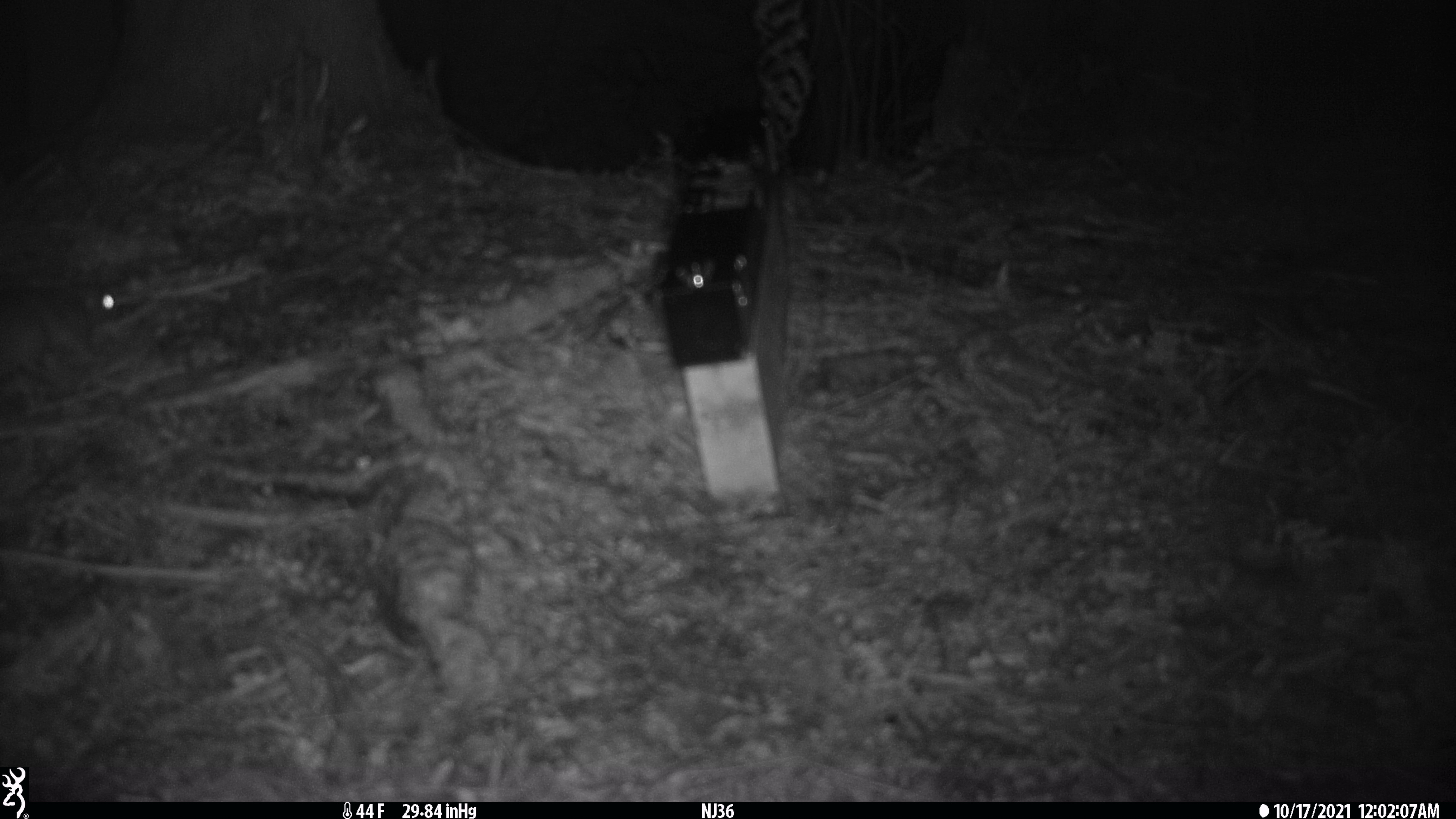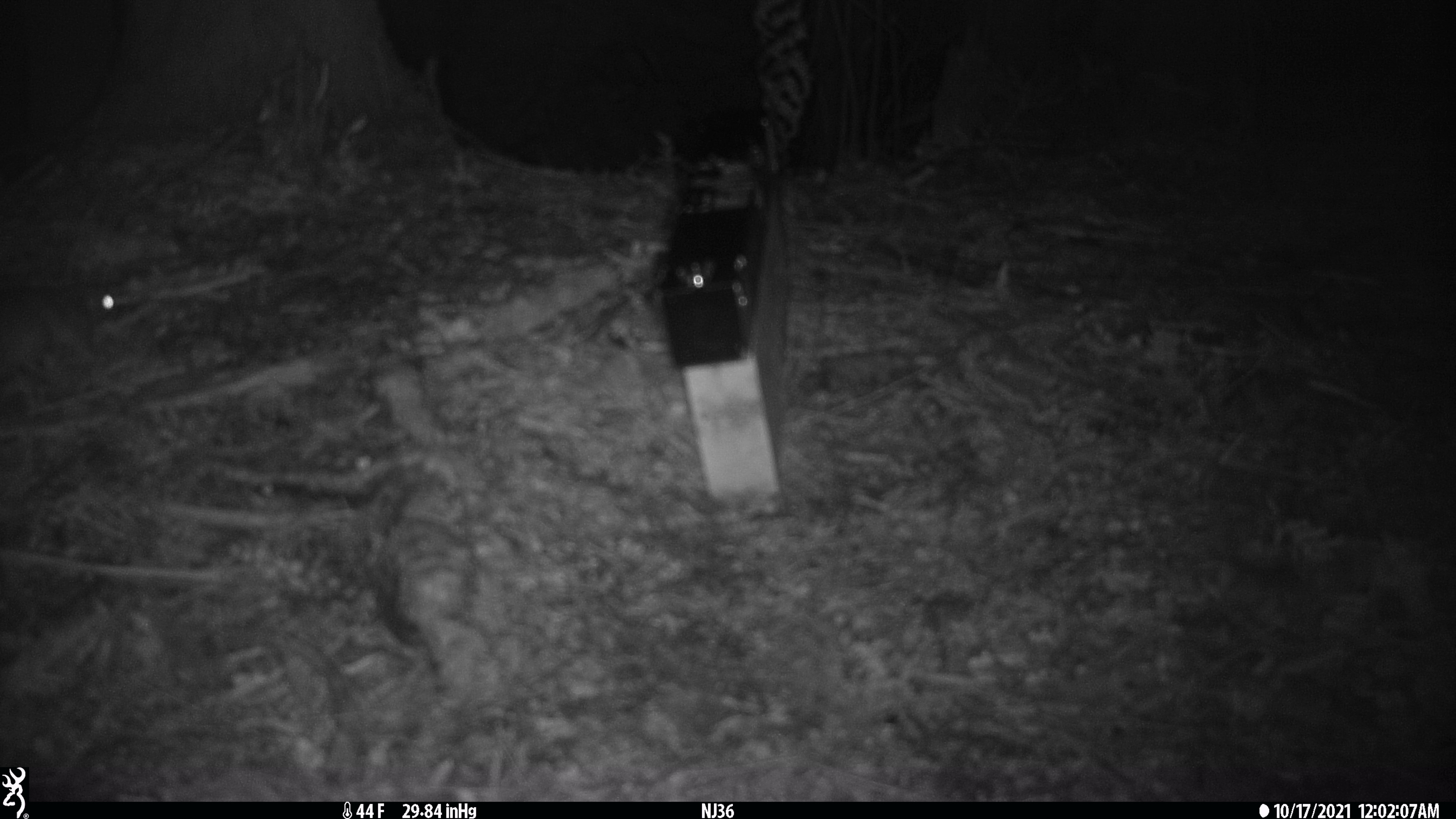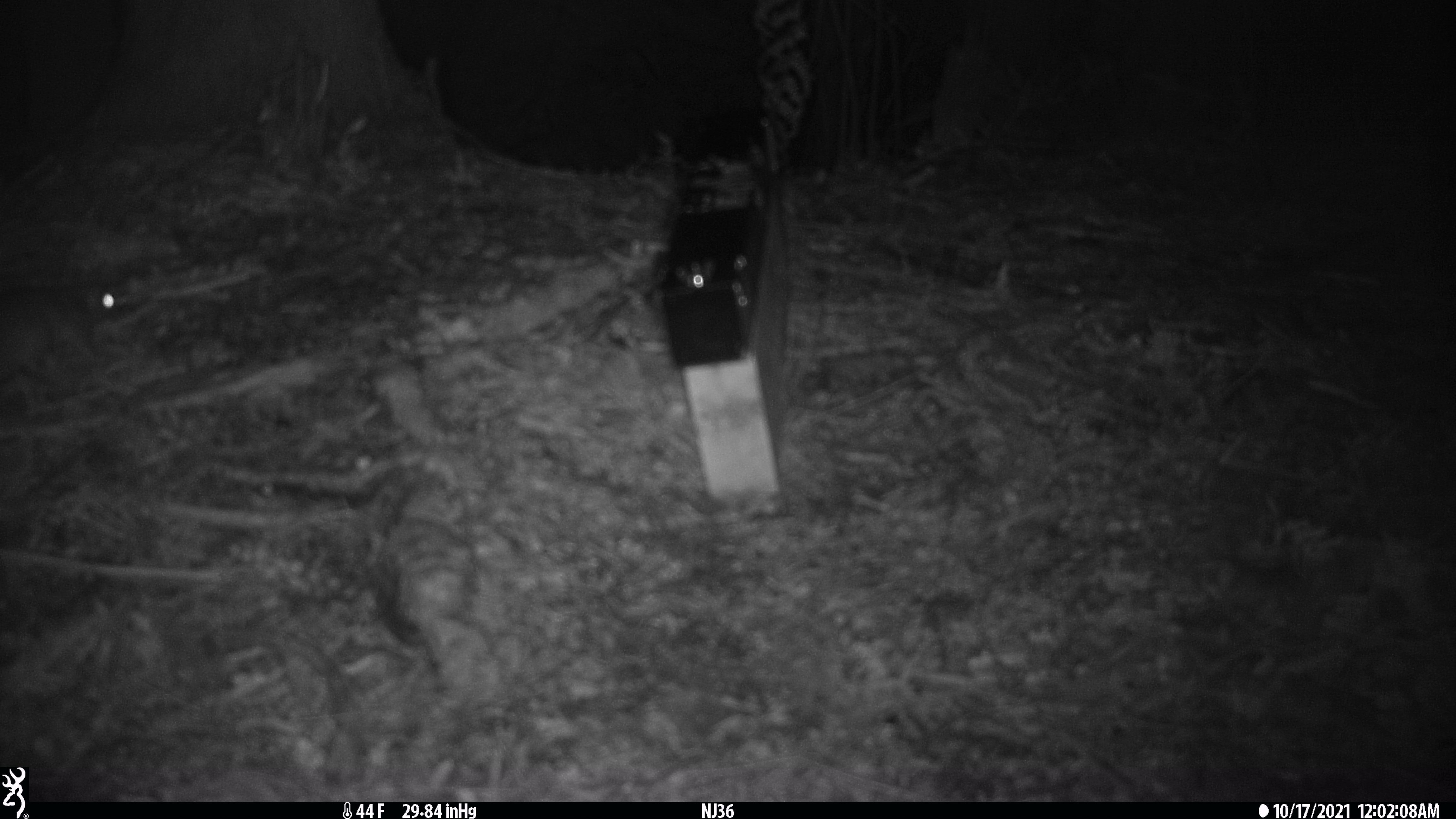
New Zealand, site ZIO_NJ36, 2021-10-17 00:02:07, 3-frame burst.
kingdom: Animalia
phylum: Chordata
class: Mammalia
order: Rodentia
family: Muridae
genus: Rattus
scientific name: Rattus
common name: rat